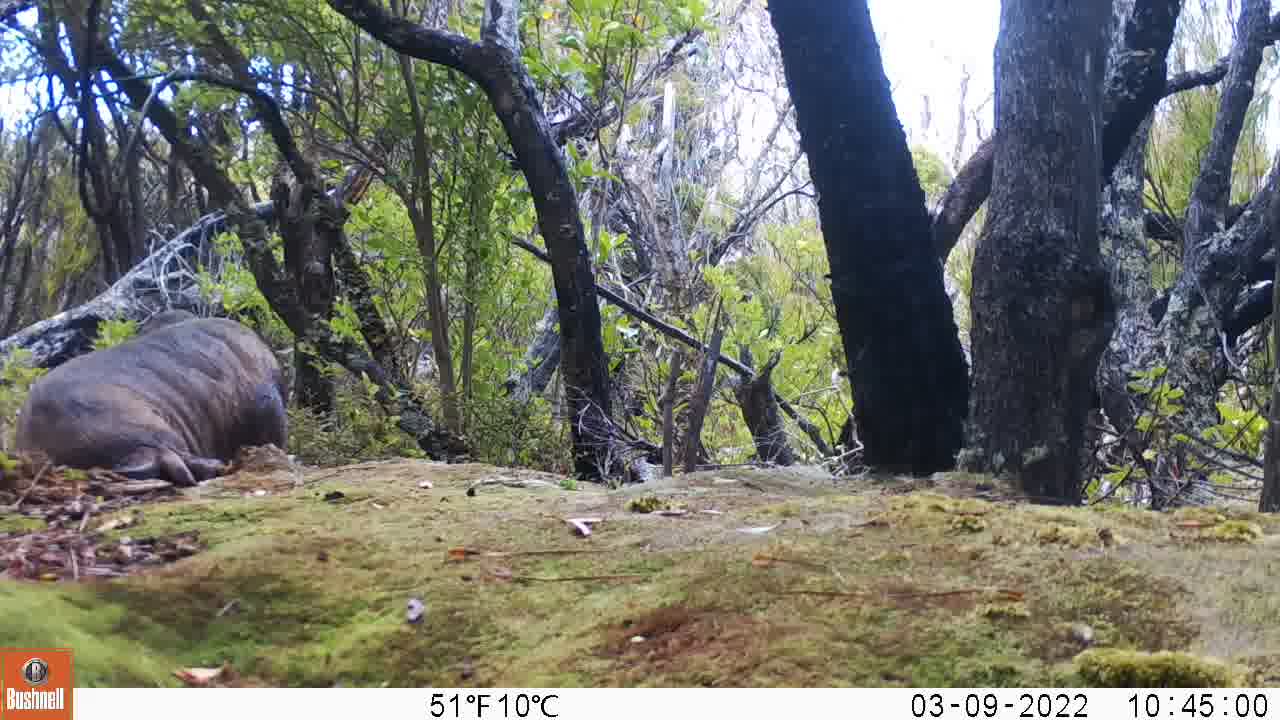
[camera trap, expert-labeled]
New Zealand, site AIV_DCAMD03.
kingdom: Animalia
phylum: Chordata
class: Mammalia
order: Carnivora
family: Otariidae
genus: Phocarctos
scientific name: Phocarctos hookeri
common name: new zealand sea lion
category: sealion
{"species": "sealion (new zealand sea lion) (Phocarctos hookeri)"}